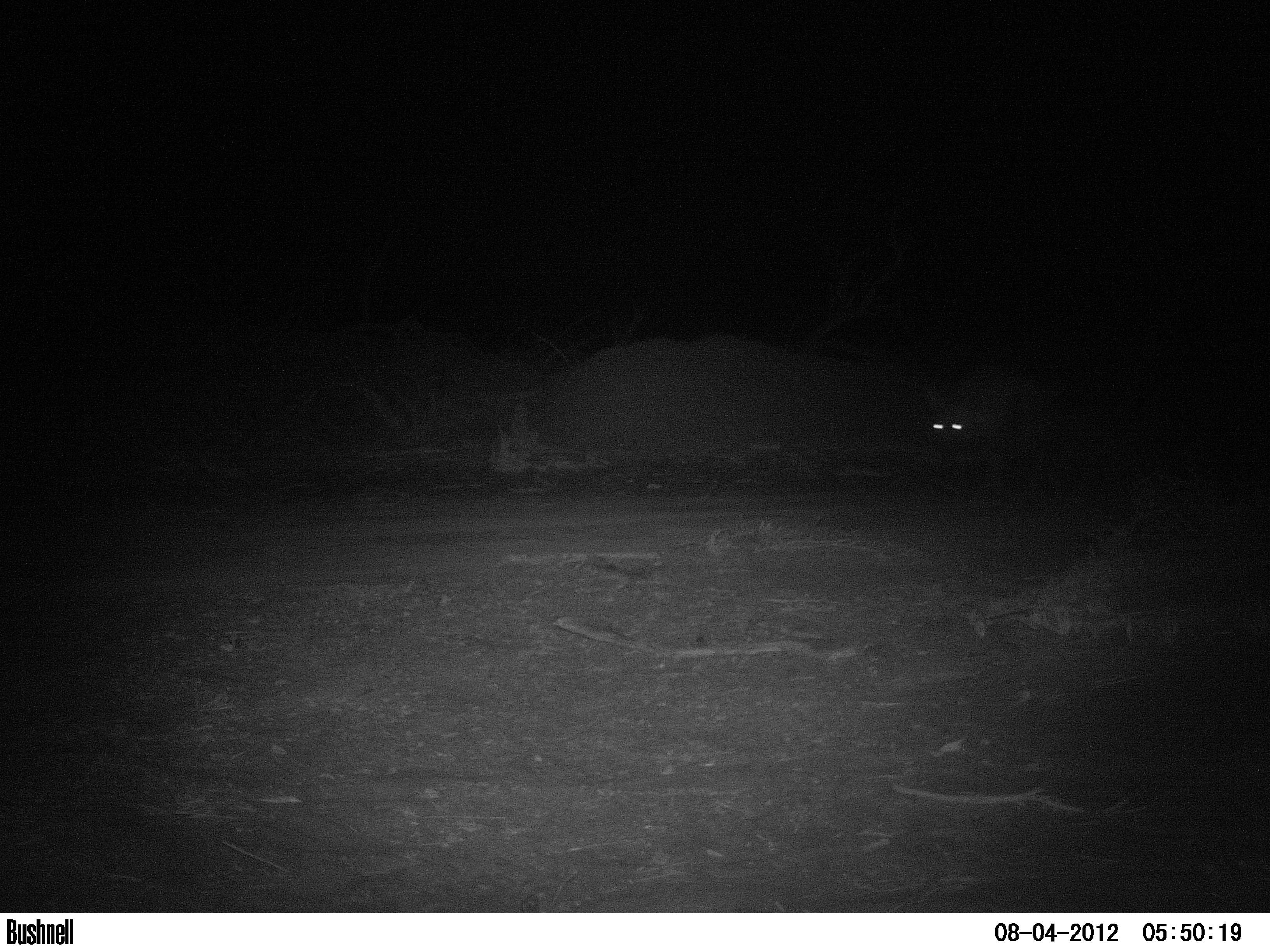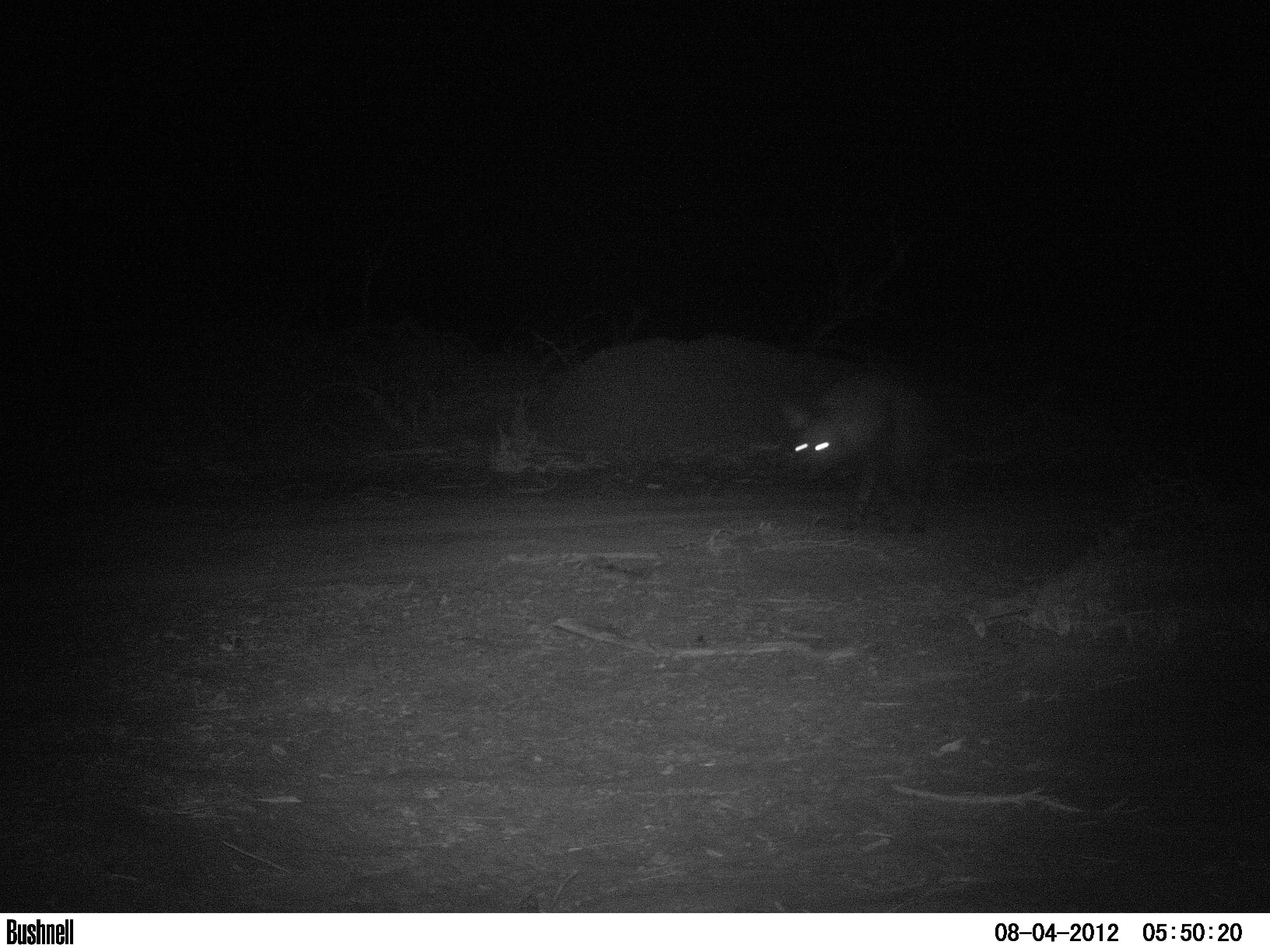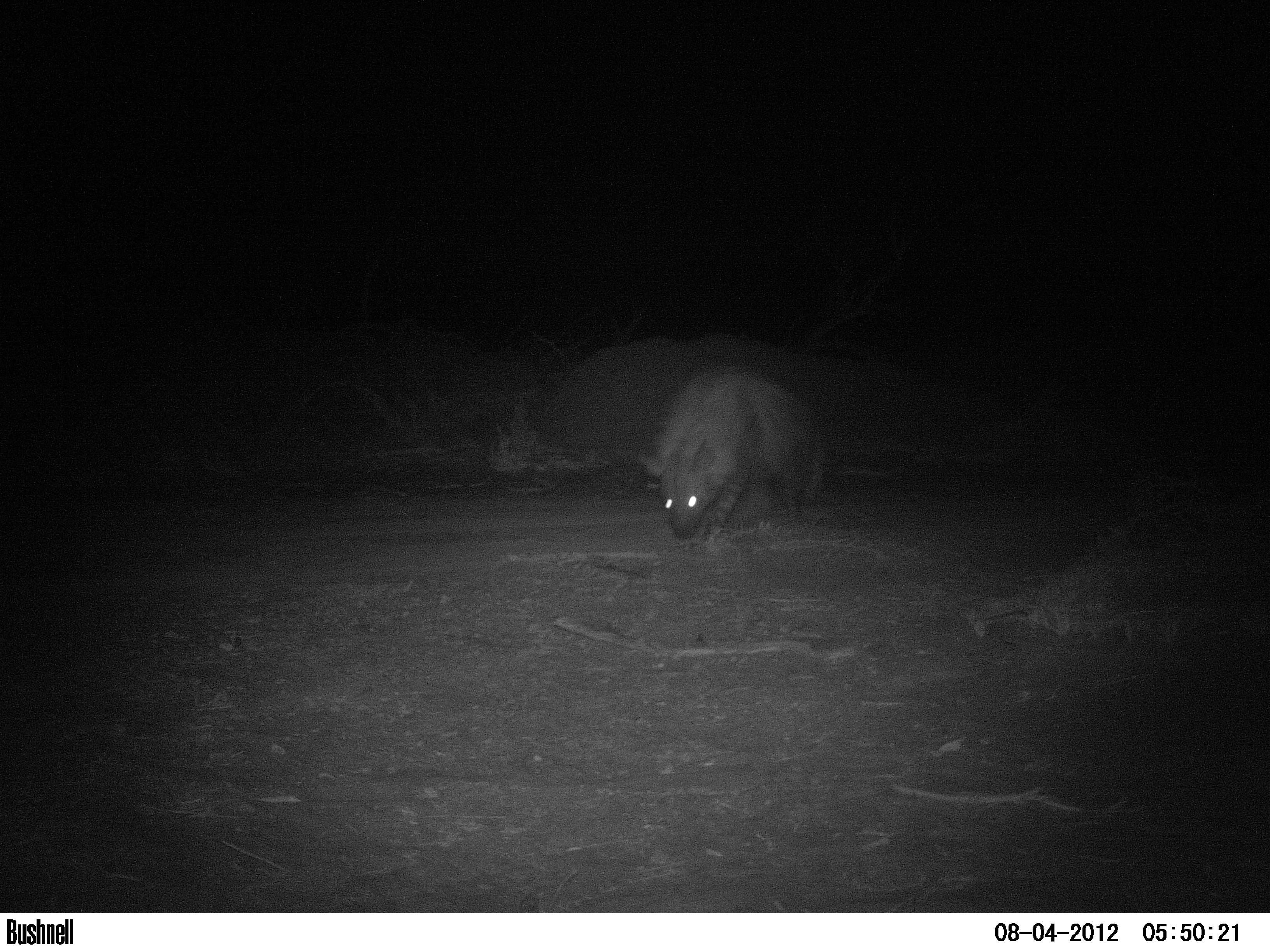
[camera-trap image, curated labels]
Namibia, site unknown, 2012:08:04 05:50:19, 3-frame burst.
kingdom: Animalia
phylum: Chordata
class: Mammalia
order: Carnivora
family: Hyaenidae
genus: Parahyaena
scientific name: Parahyaena brunnea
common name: brown hyena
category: hyaena brunnea